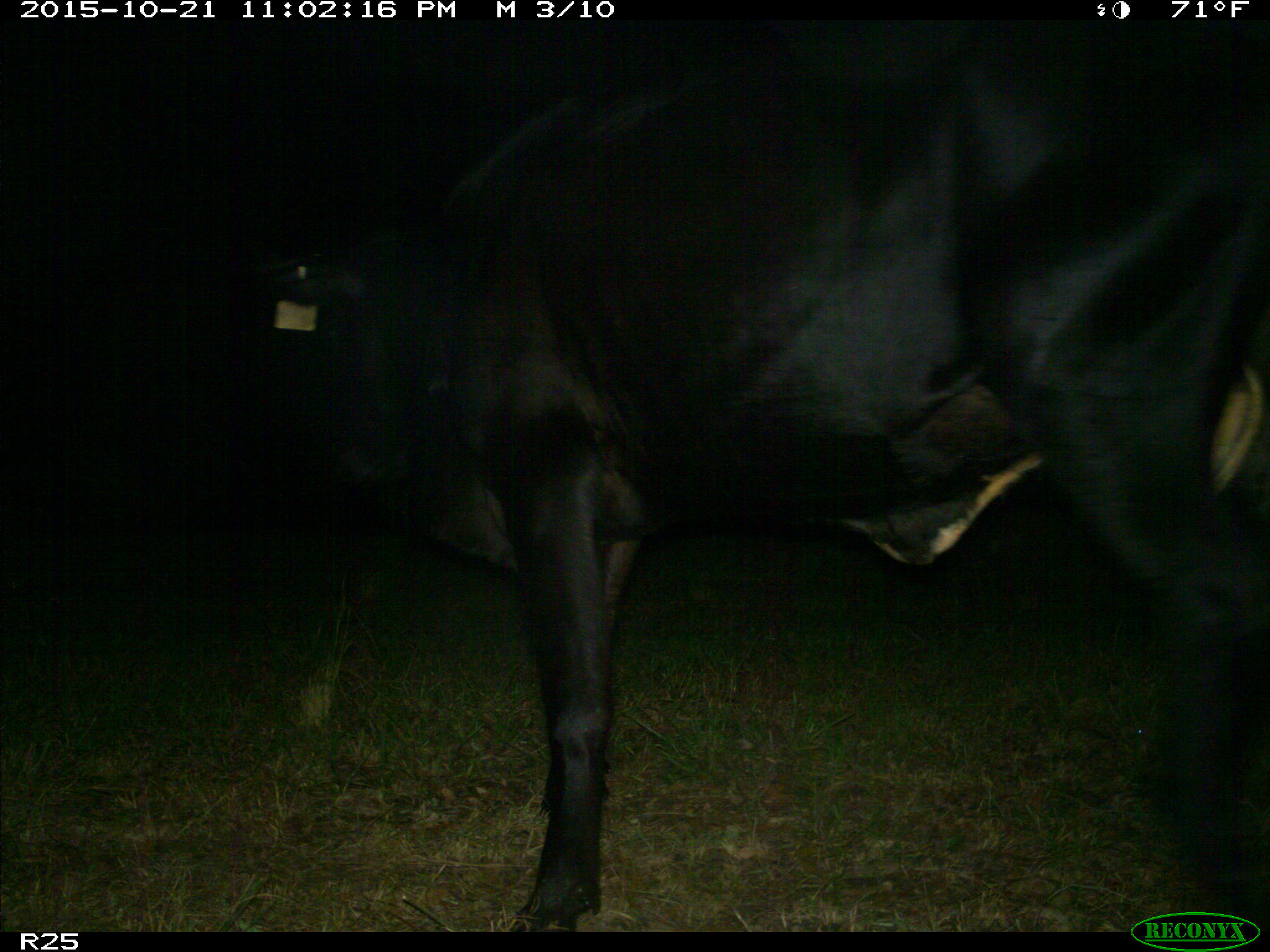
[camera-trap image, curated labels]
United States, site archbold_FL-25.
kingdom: Animalia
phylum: Chordata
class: Mammalia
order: Artiodactyla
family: Bovidae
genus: Bos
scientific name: Bos taurus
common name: domestic cow